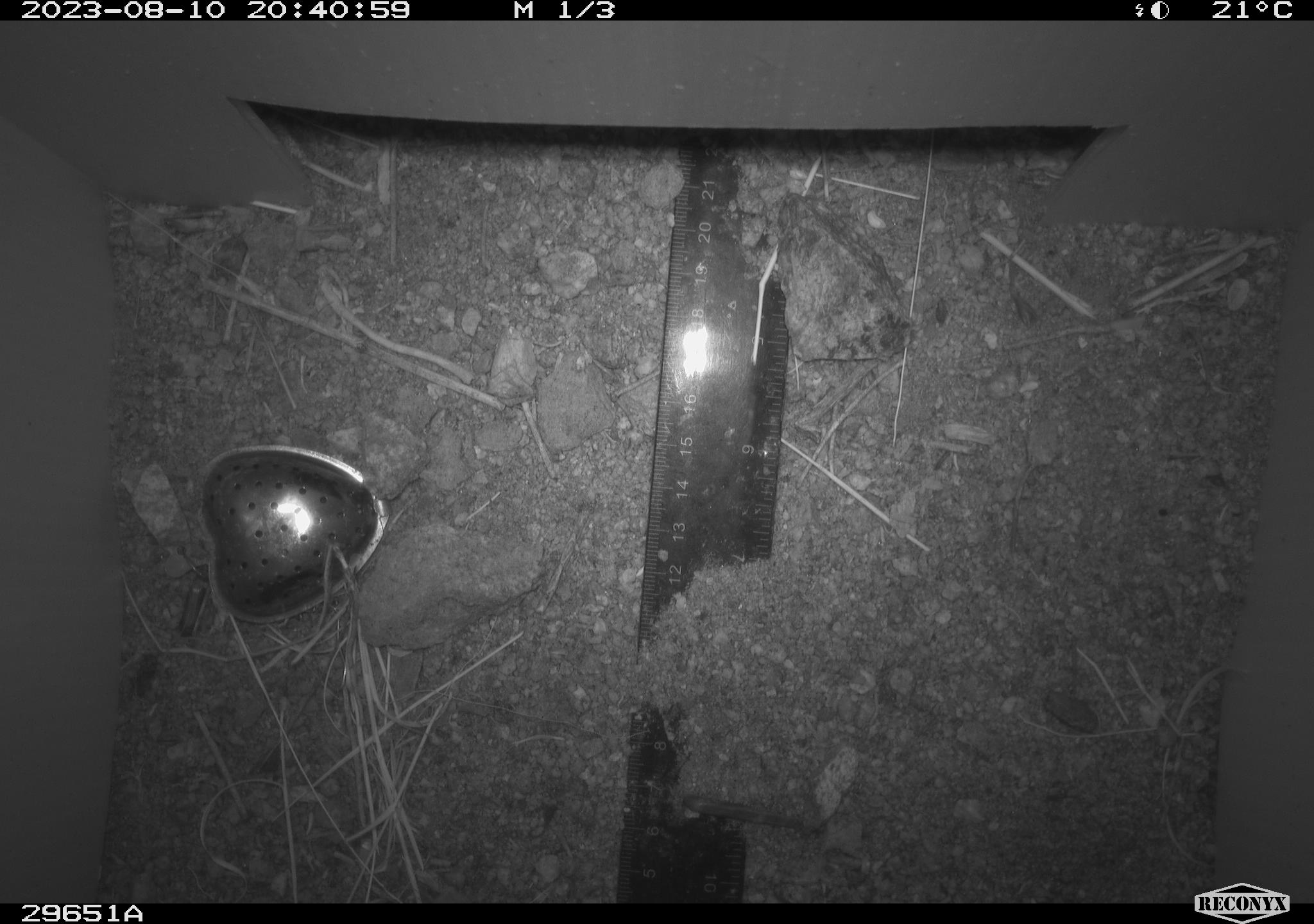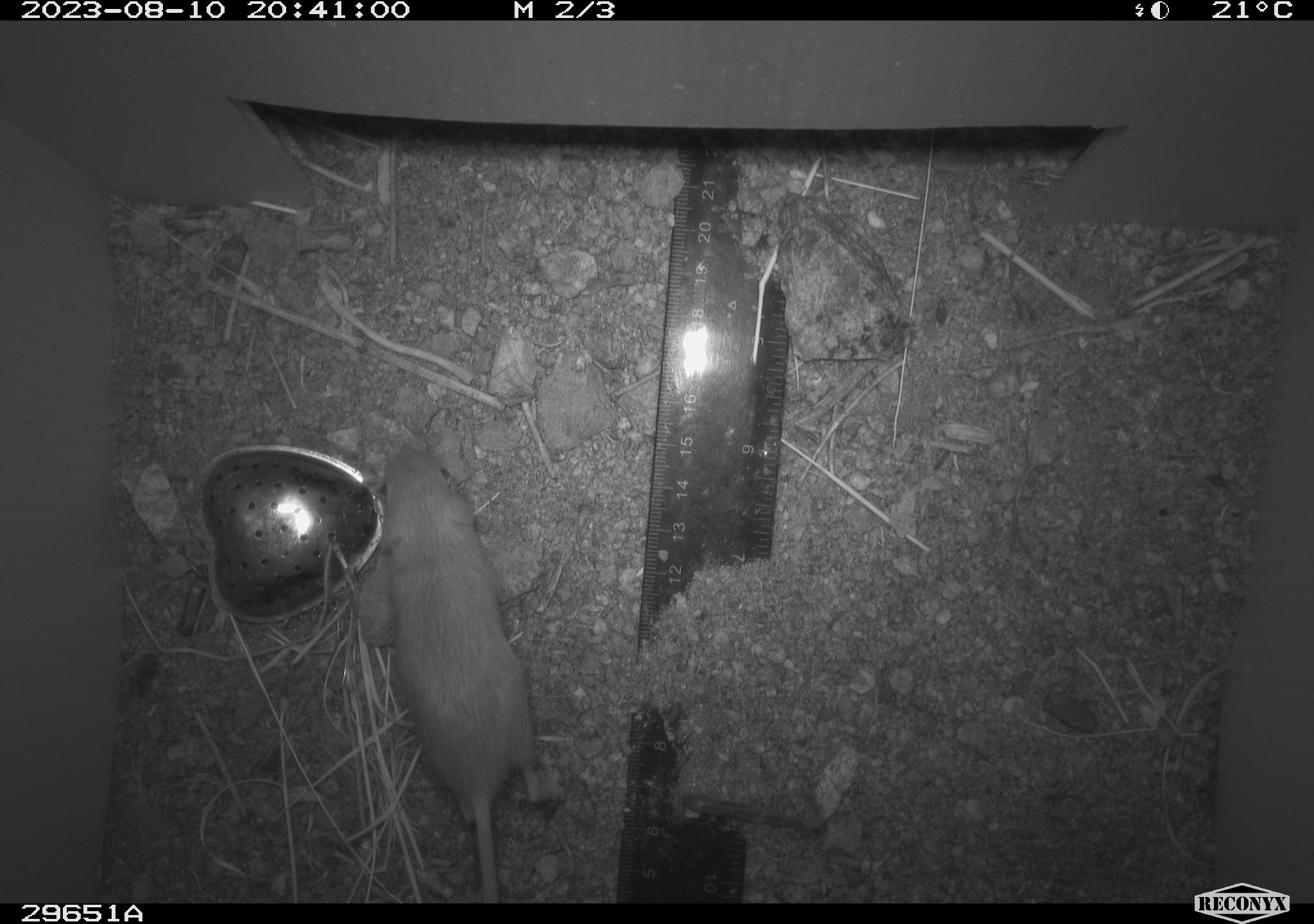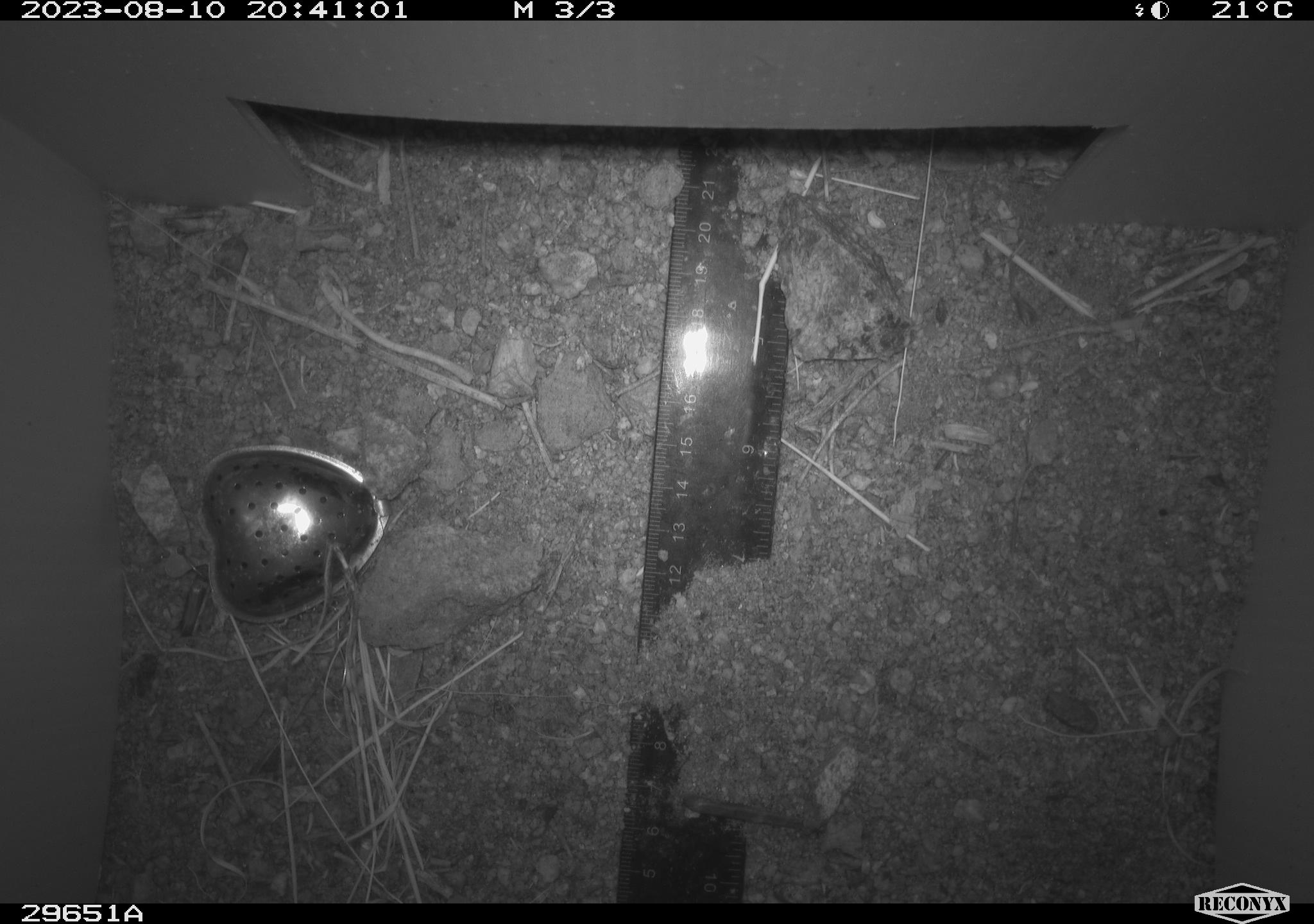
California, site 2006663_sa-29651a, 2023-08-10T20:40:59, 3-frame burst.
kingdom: Animalia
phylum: Chordata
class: Mammalia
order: Rodentia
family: Heteromyidae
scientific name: Heteromyidae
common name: kangaroo rats and pocket mice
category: heteromyidae family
Heteromyidae family (kangaroo rats and pocket mice) (Heteromyidae).